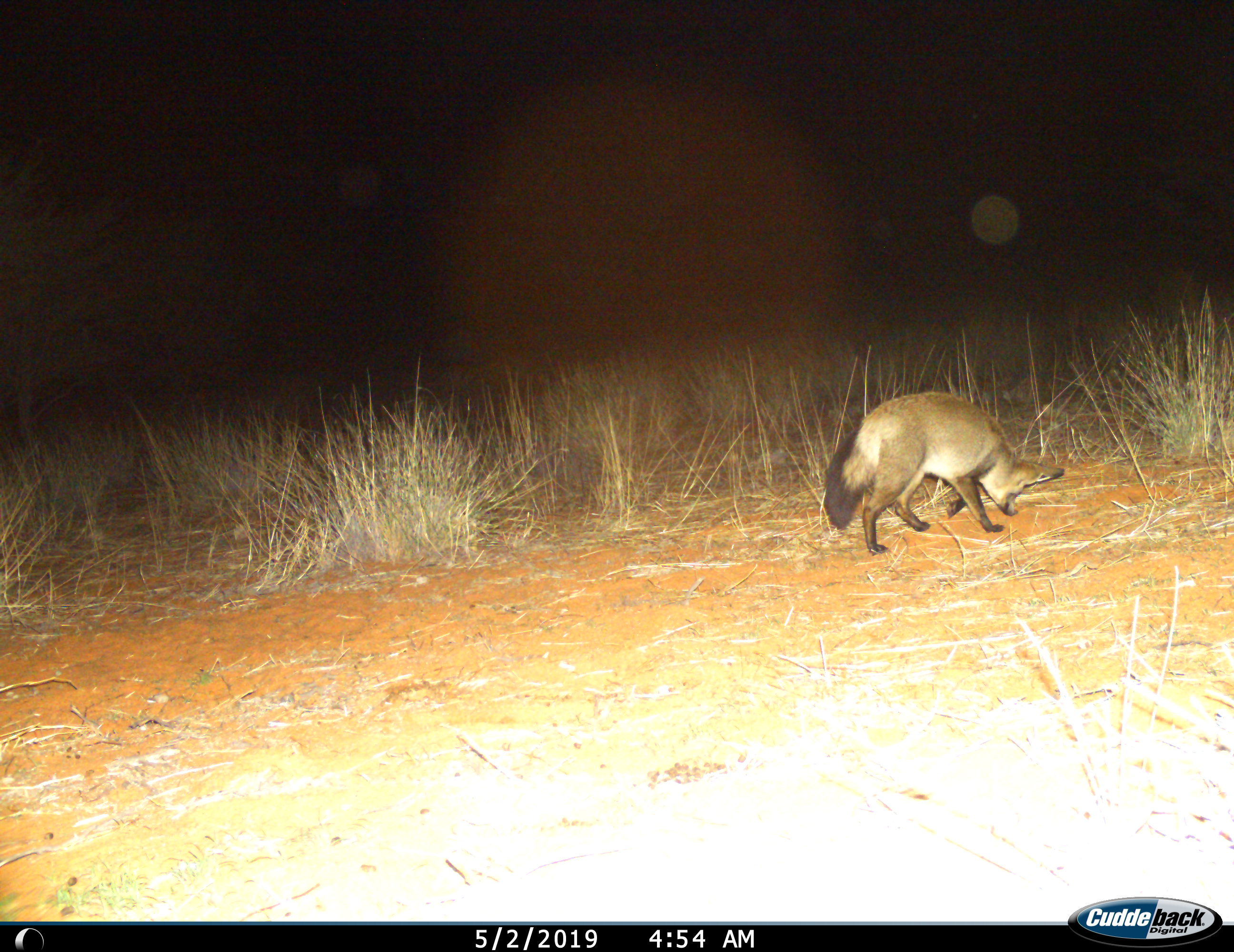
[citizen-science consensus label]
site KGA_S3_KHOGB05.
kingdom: Animalia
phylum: Chordata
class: Mammalia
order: Carnivora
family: Canidae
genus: Otocyon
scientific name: Otocyon megalotis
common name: bat-eared fox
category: foxbateared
Foxbateared (bat-eared fox) (Otocyon megalotis), count 1. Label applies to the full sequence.